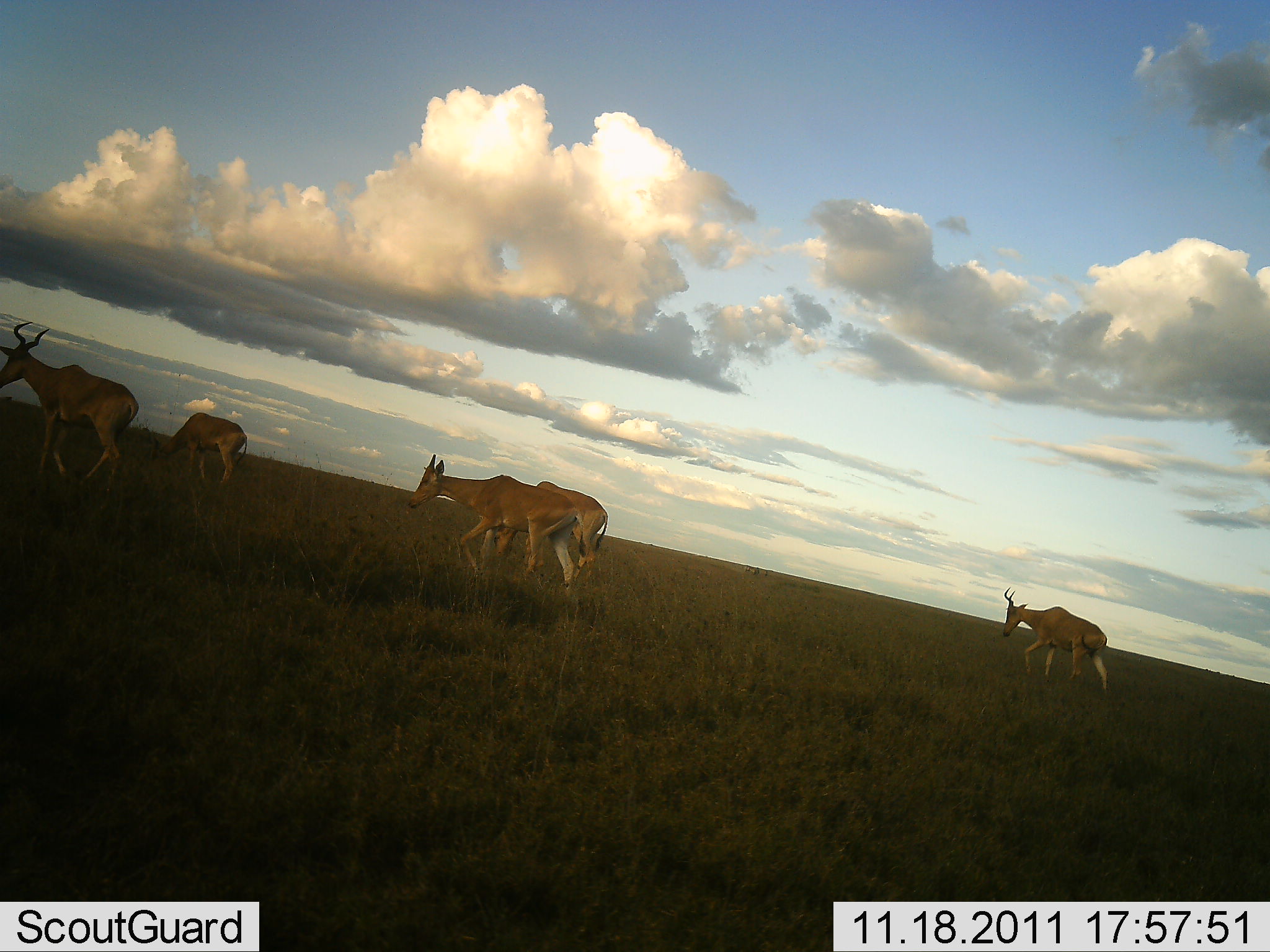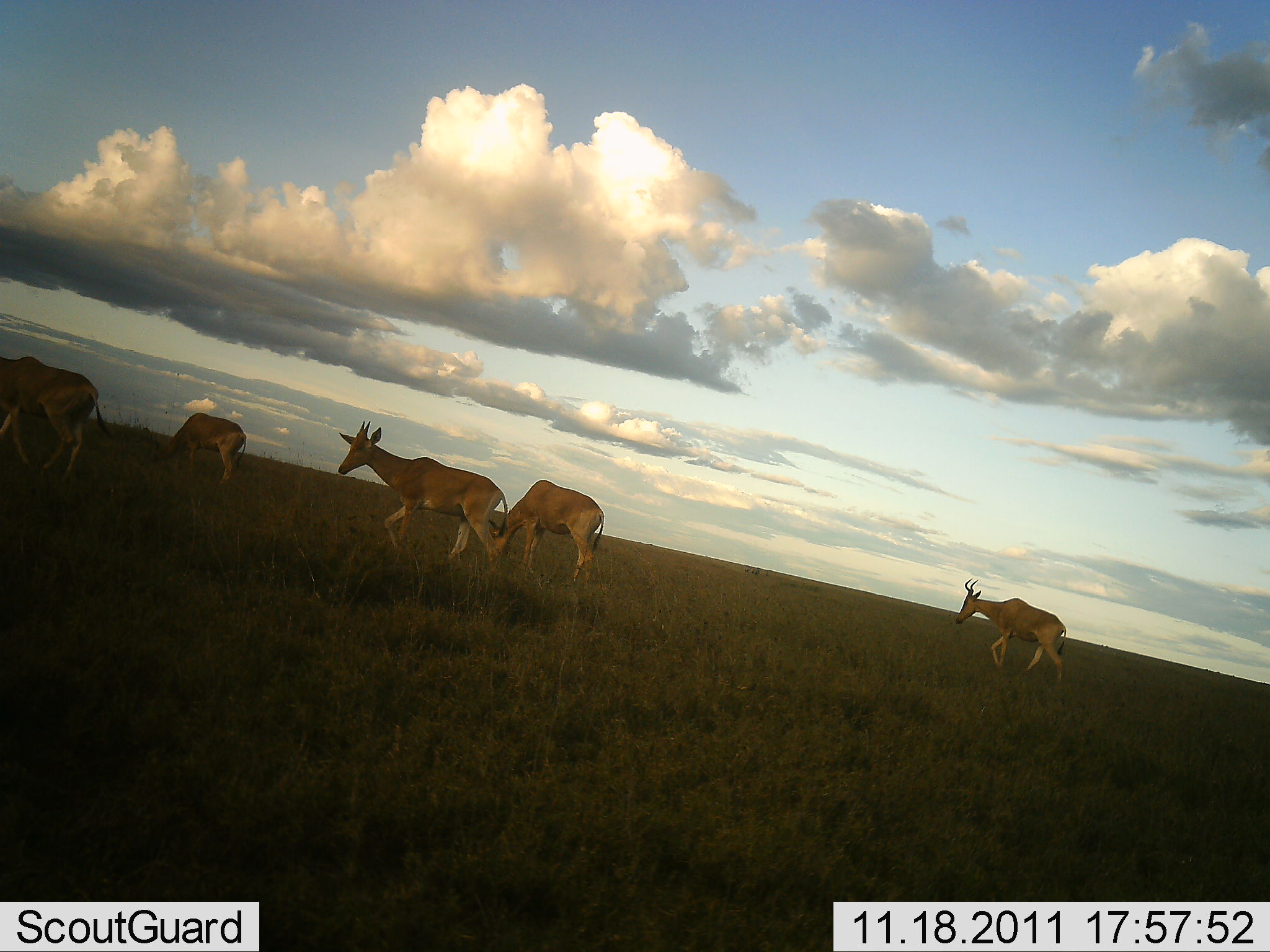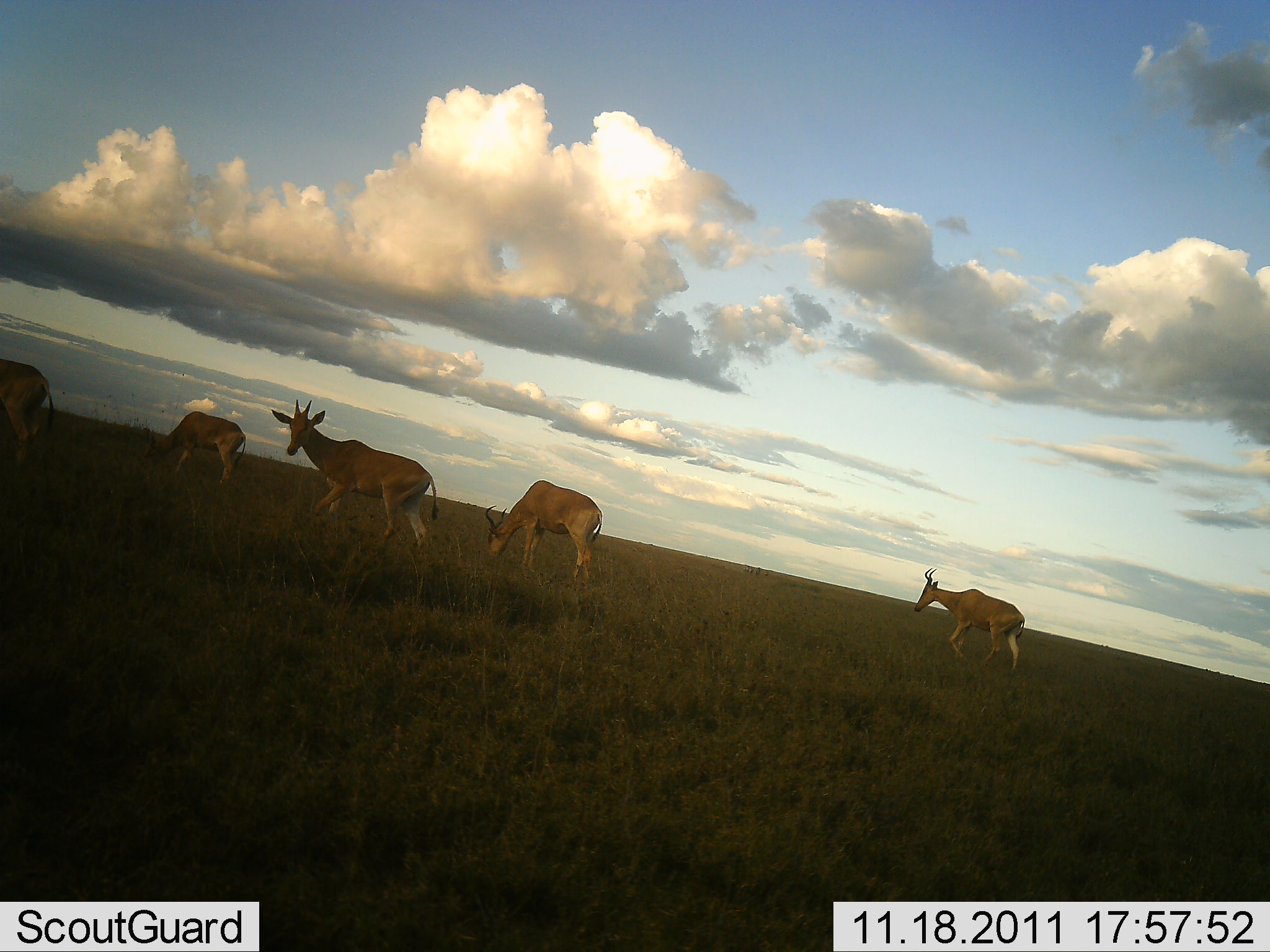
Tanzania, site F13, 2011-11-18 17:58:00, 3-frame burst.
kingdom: Animalia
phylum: Chordata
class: Mammalia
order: Artiodactyla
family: Bovidae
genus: Alcelaphus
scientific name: Alcelaphus buselaphus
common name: hartebeest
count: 5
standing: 8%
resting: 0%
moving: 100%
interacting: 0%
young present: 0%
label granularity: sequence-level